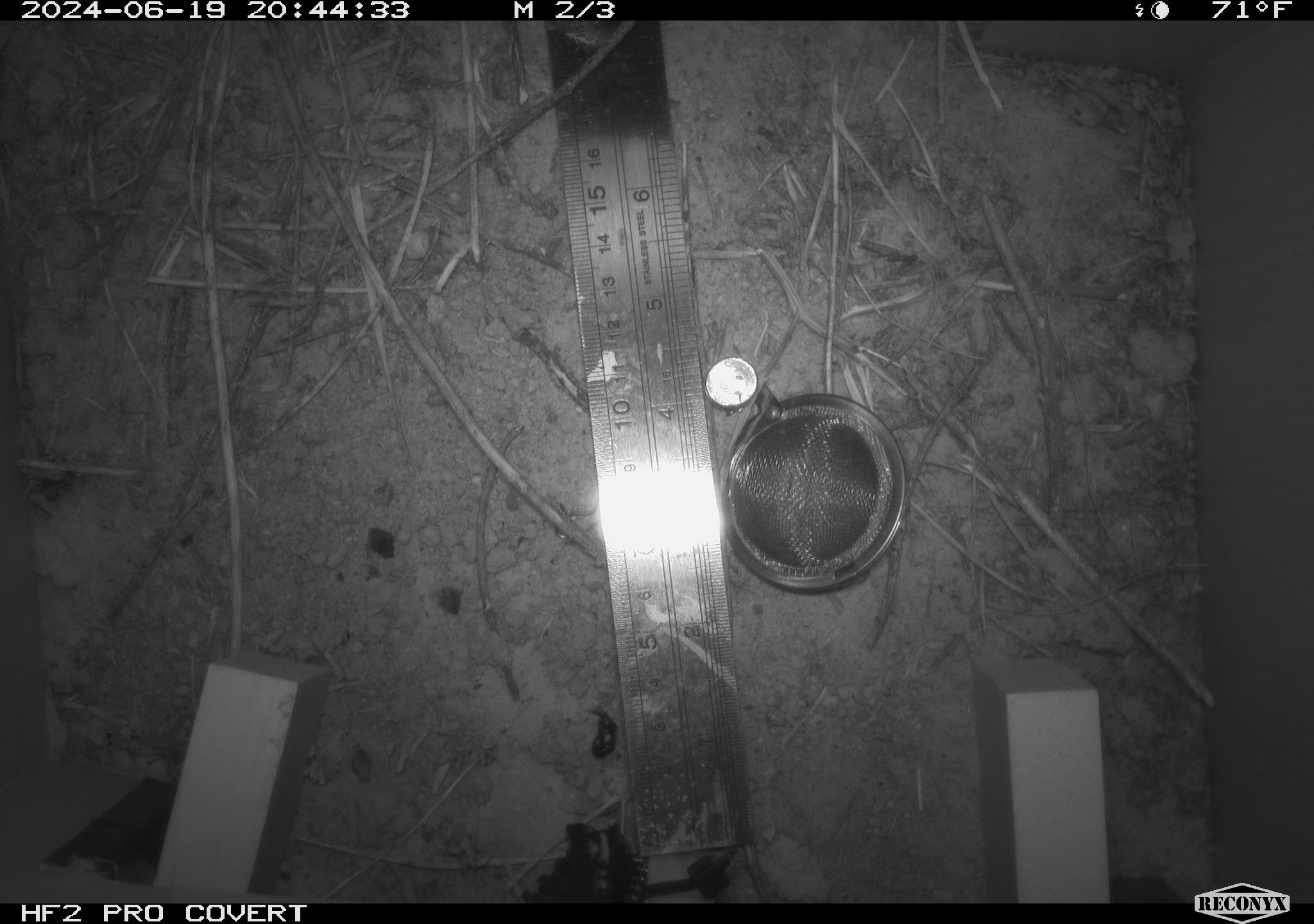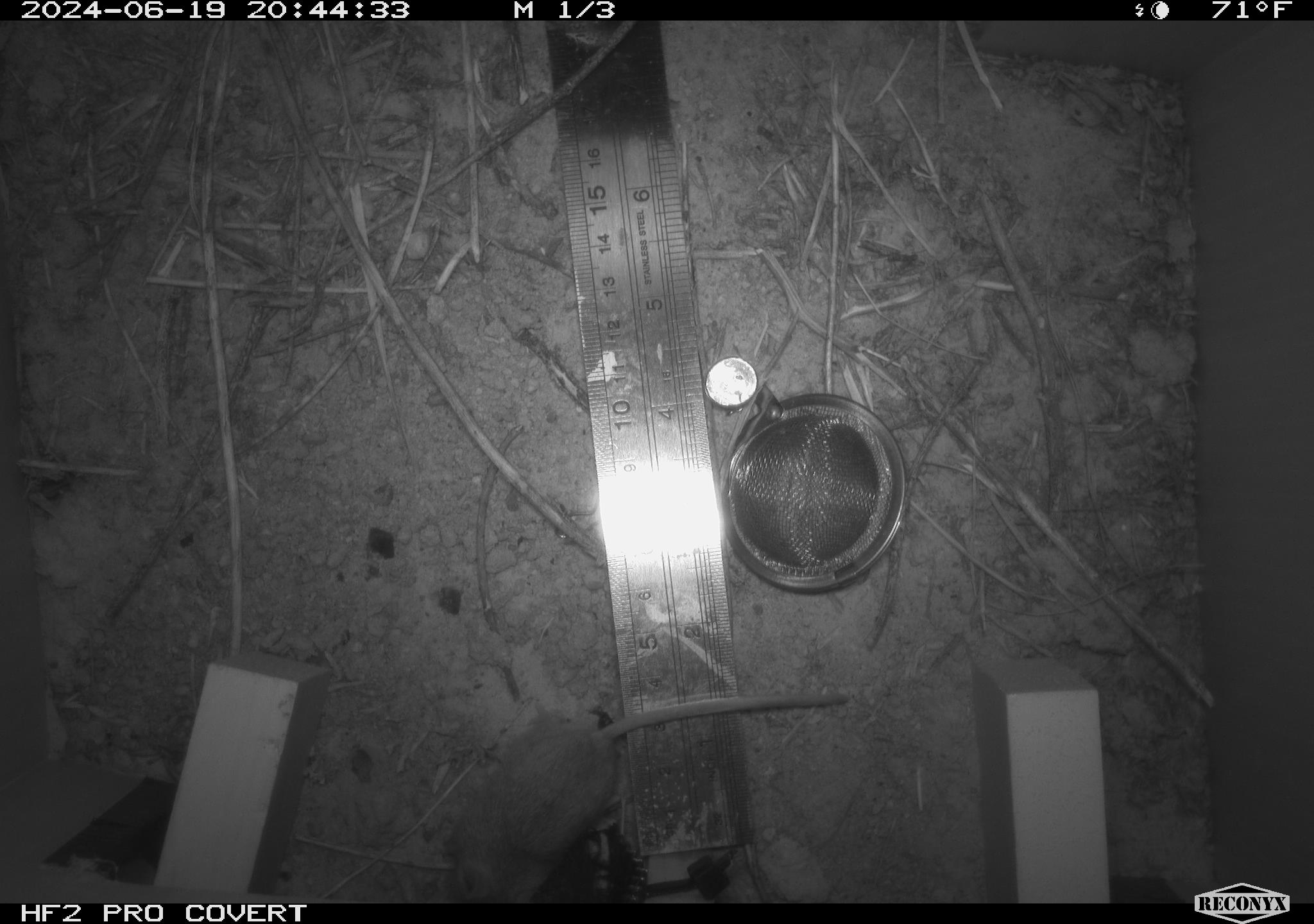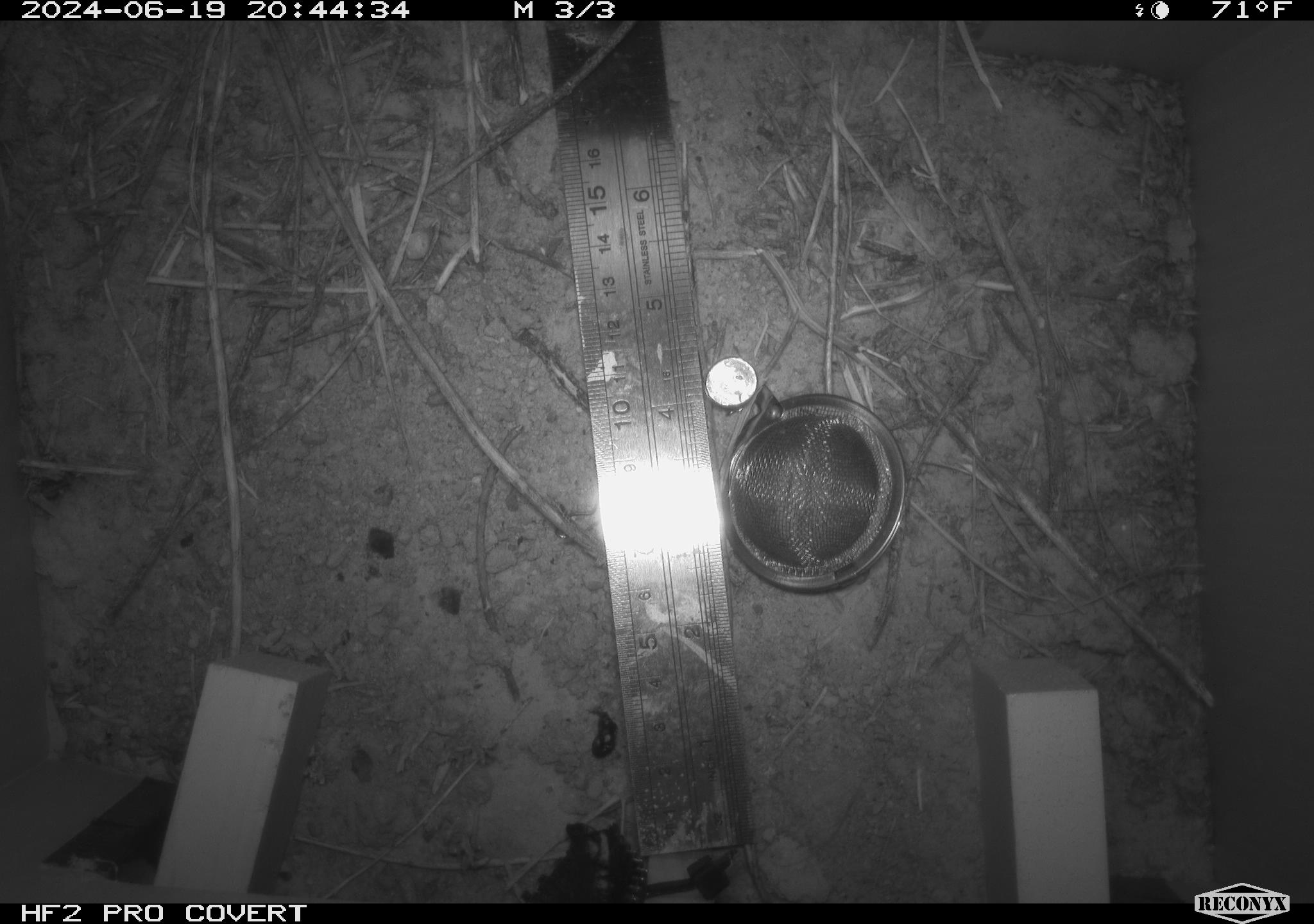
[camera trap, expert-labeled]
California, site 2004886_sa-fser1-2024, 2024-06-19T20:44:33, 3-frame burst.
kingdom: Animalia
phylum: Chordata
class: Mammalia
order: Rodentia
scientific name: Rodentia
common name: rodent